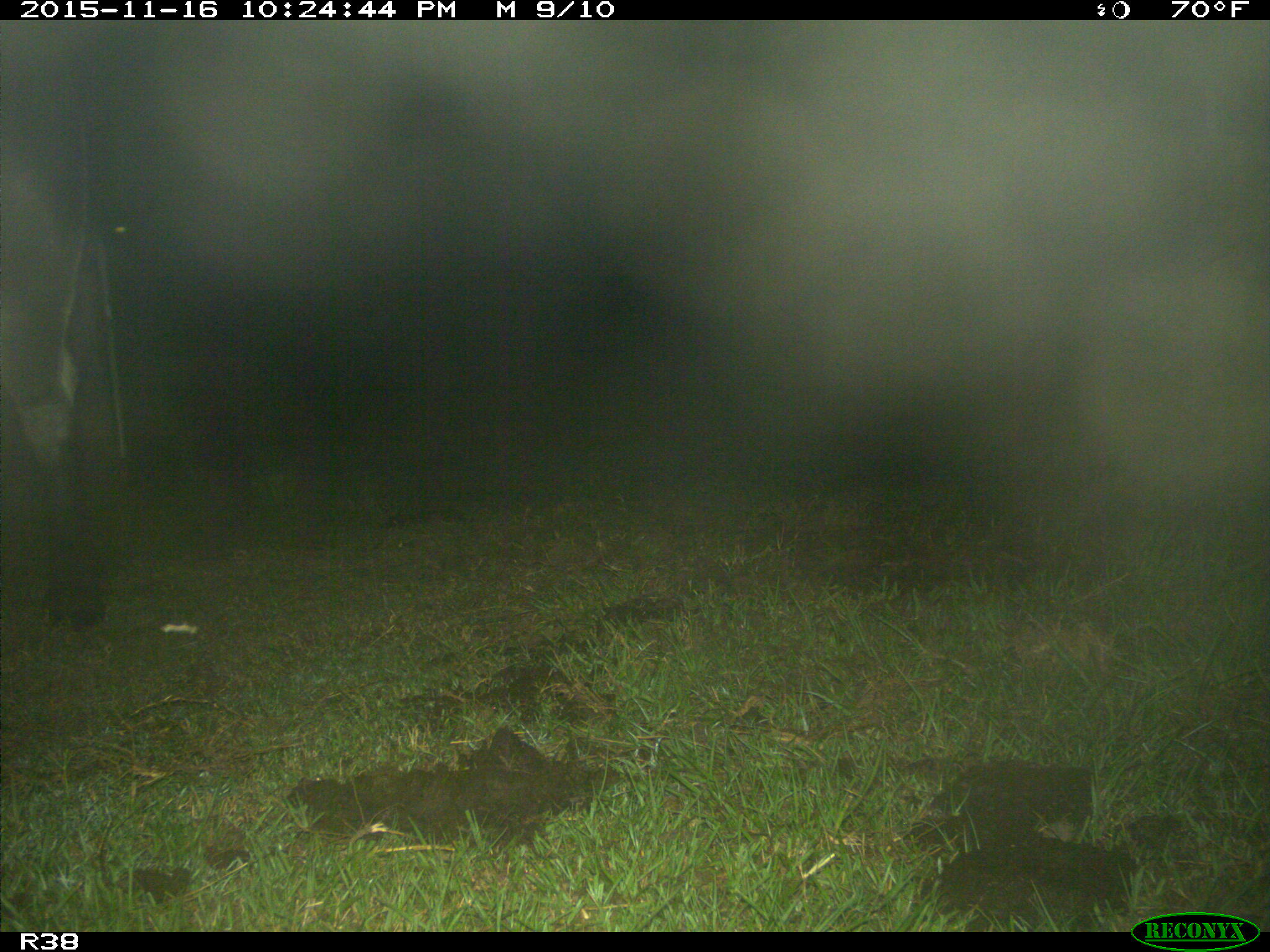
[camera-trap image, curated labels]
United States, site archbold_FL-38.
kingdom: Animalia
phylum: Chordata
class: Mammalia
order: Artiodactyla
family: Bovidae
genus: Bos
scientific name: Bos taurus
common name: domestic cow